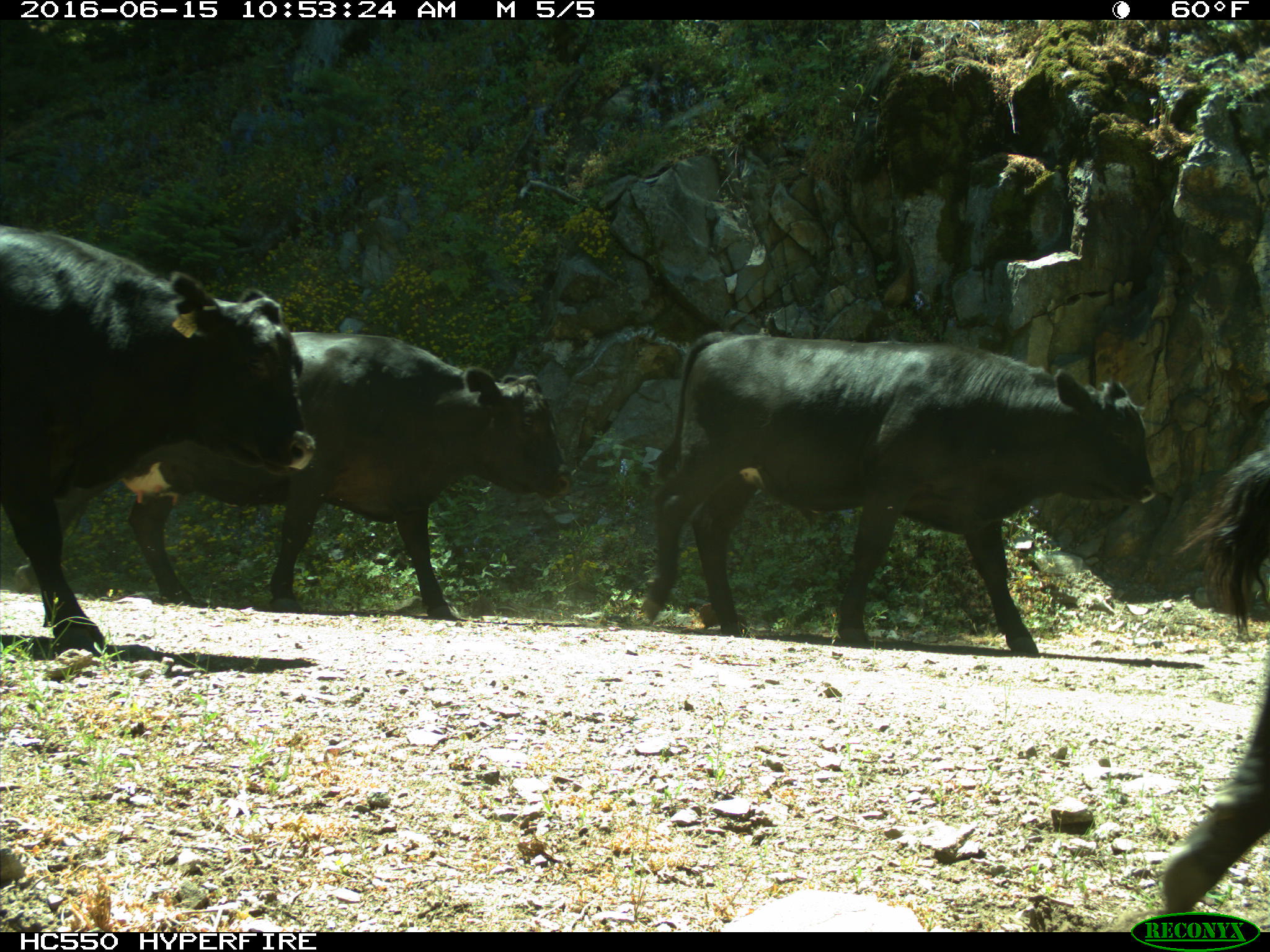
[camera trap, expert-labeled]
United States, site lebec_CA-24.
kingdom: Animalia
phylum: Chordata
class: Mammalia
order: Artiodactyla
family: Bovidae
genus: Bos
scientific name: Bos taurus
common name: domestic cow